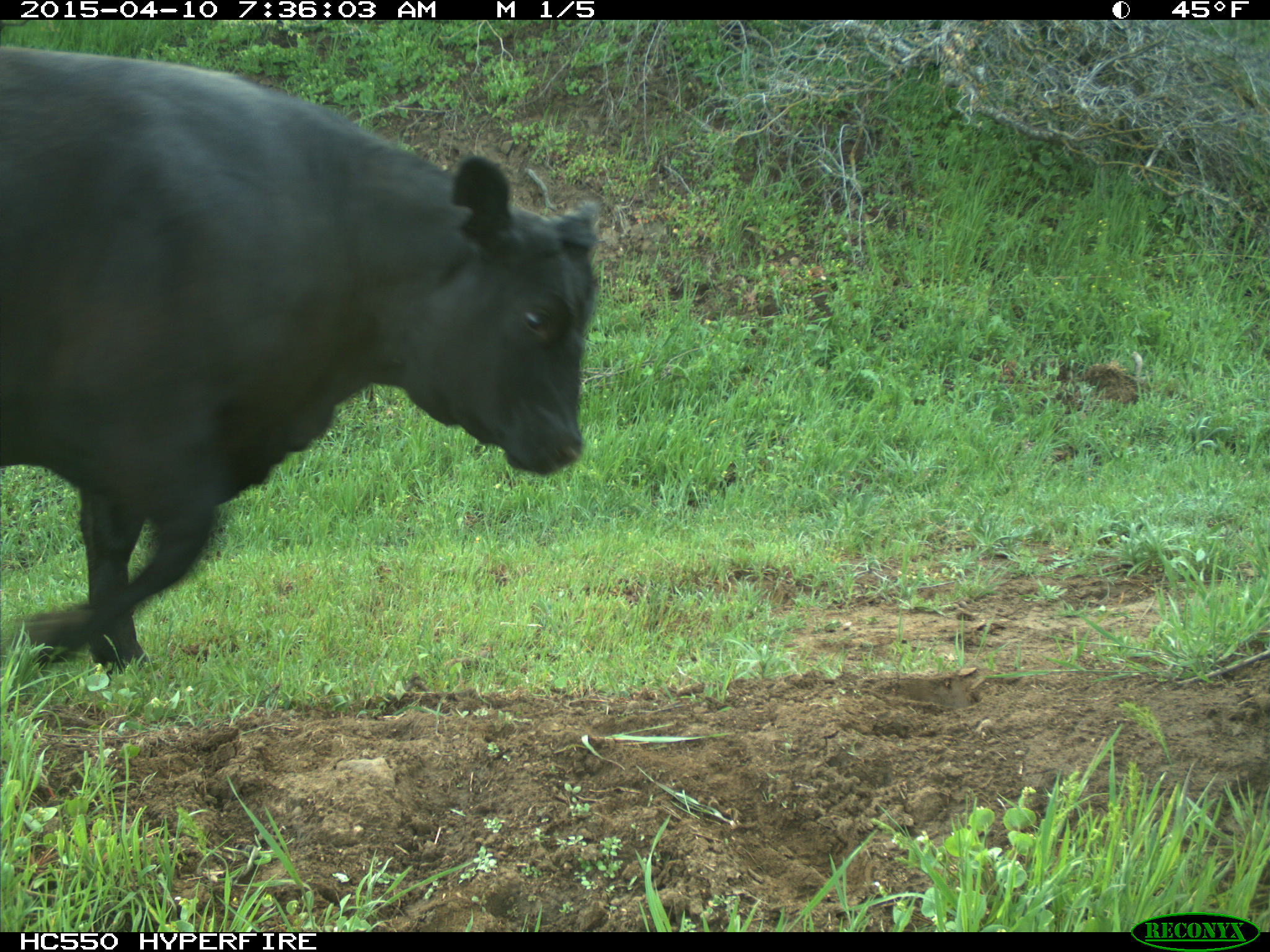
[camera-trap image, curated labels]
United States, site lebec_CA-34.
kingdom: Animalia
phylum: Chordata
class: Mammalia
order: Artiodactyla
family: Bovidae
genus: Bos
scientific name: Bos taurus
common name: domestic cow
Bos taurus (domestic cow).